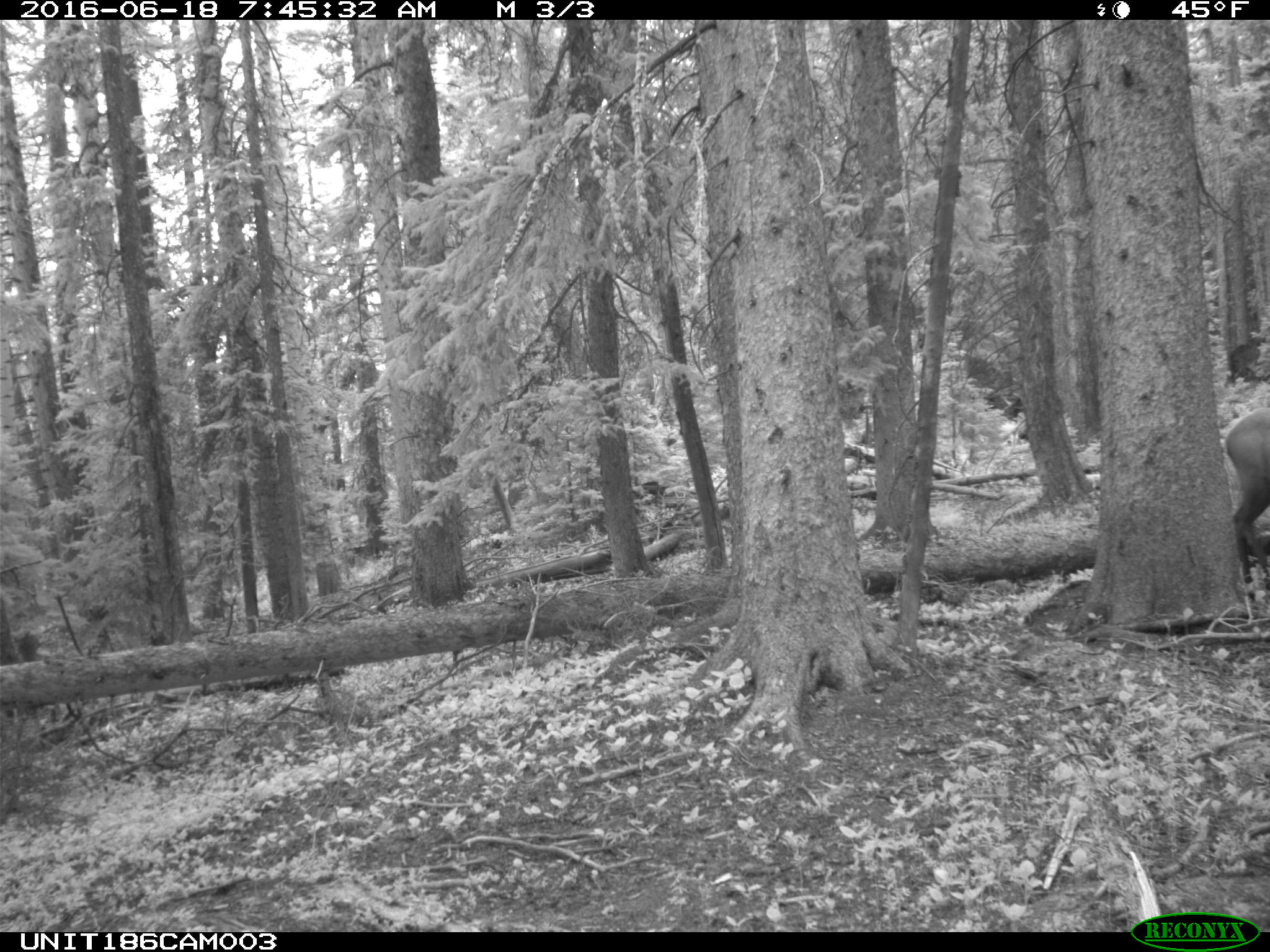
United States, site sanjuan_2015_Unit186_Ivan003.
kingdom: Animalia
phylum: Chordata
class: Mammalia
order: Artiodactyla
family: Cervidae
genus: Cervus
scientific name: Cervus elaphus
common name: red deer